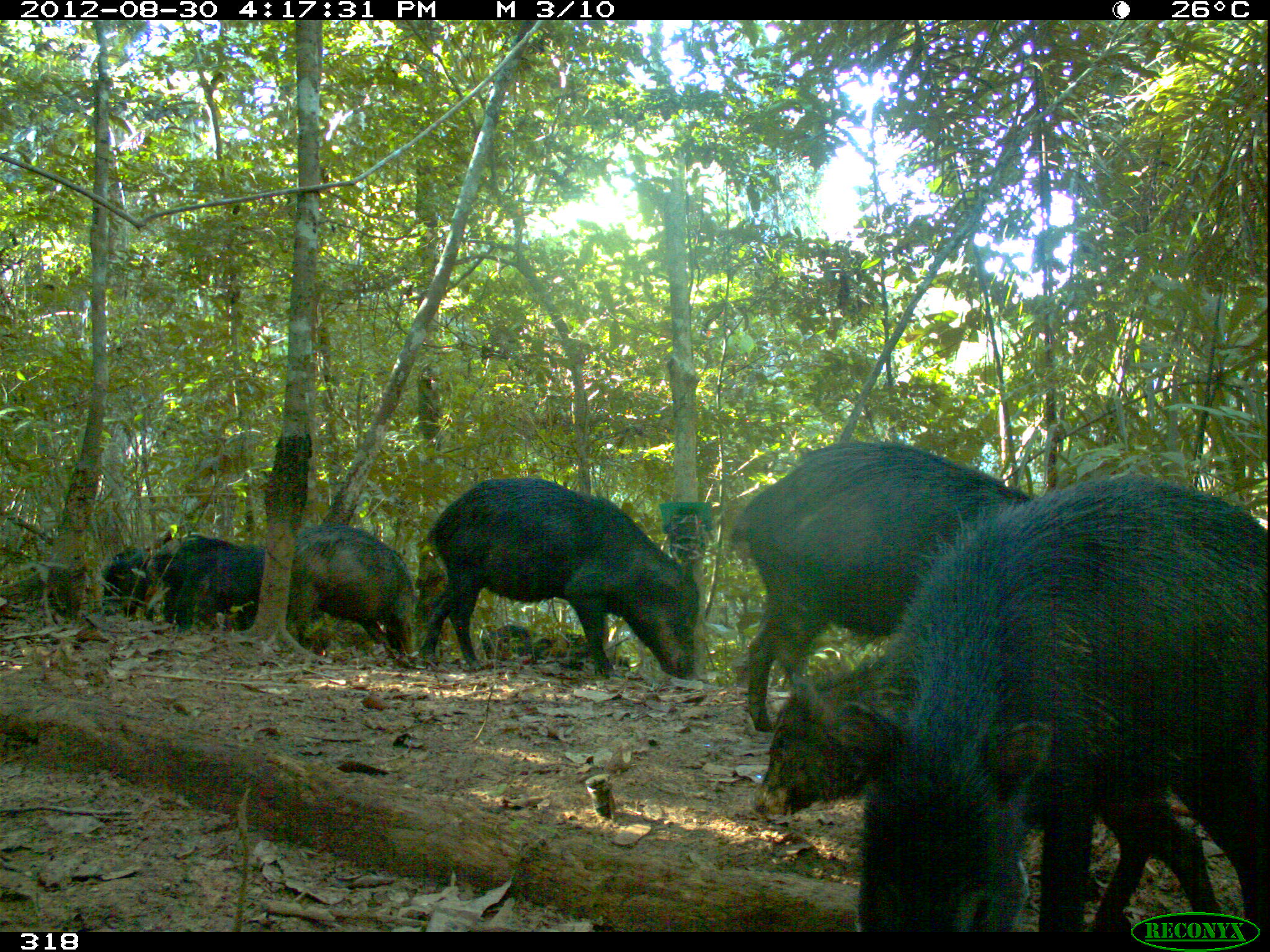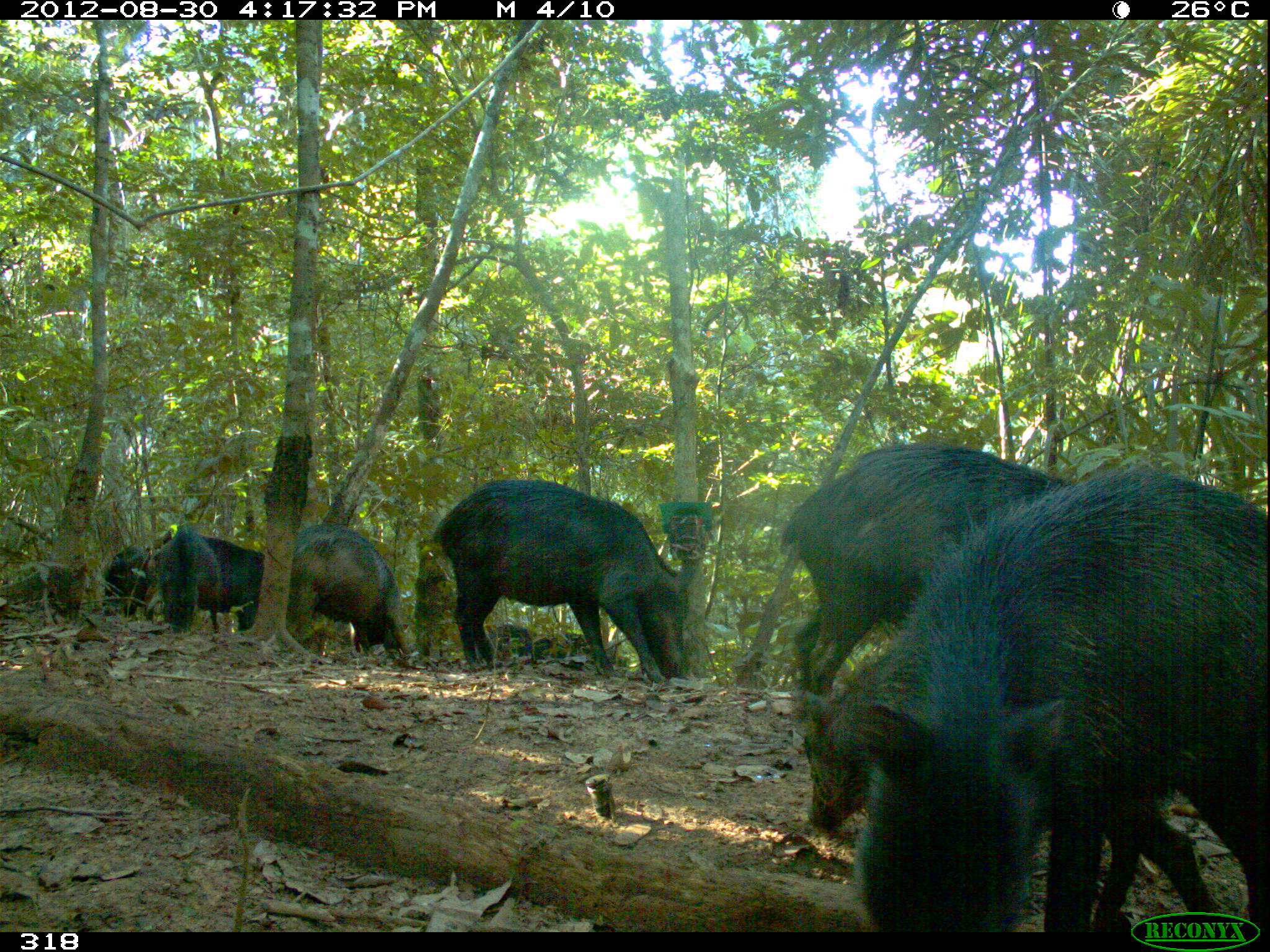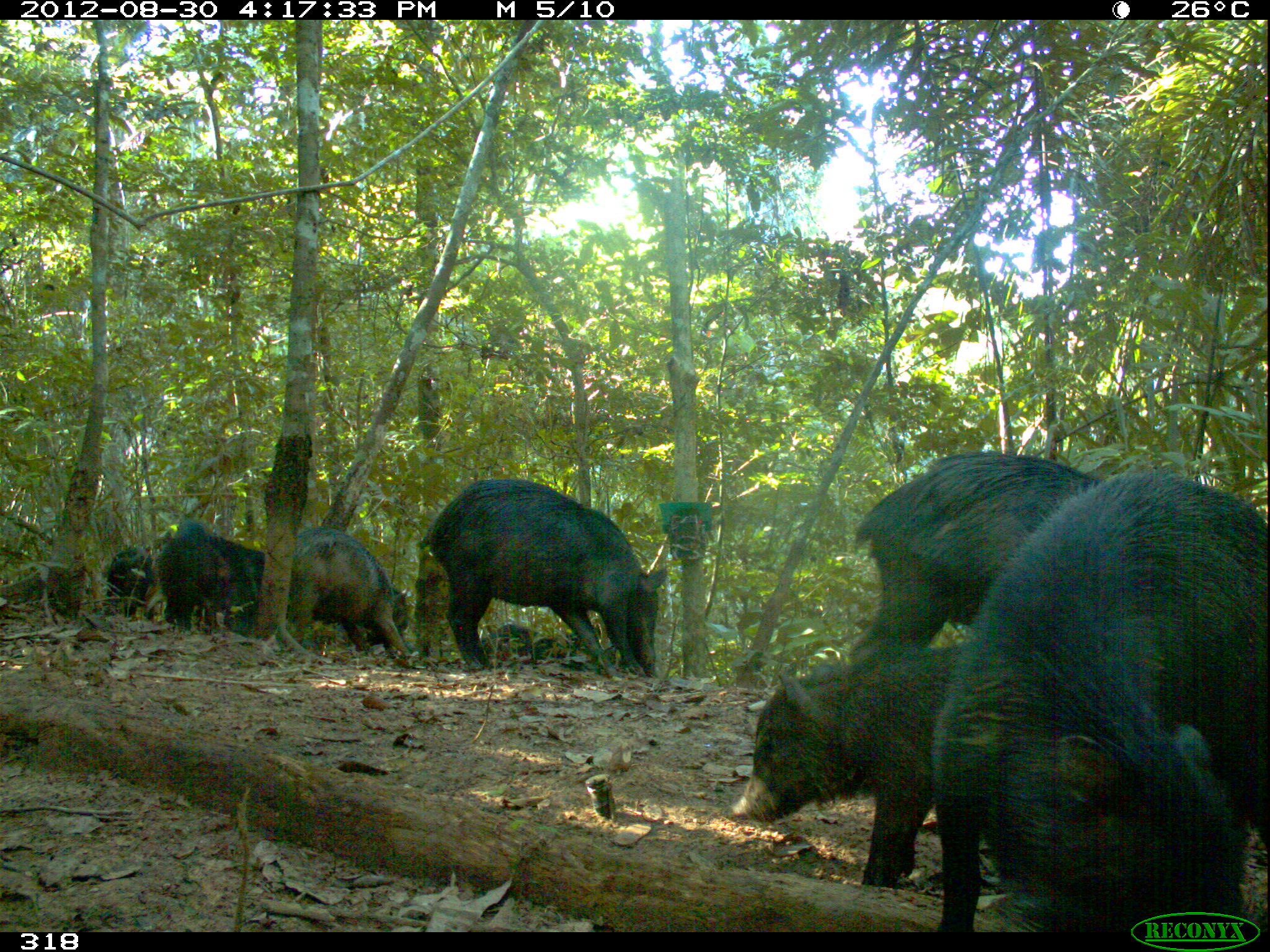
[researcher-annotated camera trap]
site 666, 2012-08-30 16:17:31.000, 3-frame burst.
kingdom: Animalia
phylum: Chordata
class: Mammalia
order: Artiodactyla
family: Tayassuidae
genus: Tayassu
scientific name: Tayassu pecari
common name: white-lipped peccary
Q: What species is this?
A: Tayassu pecari (white-lipped peccary).